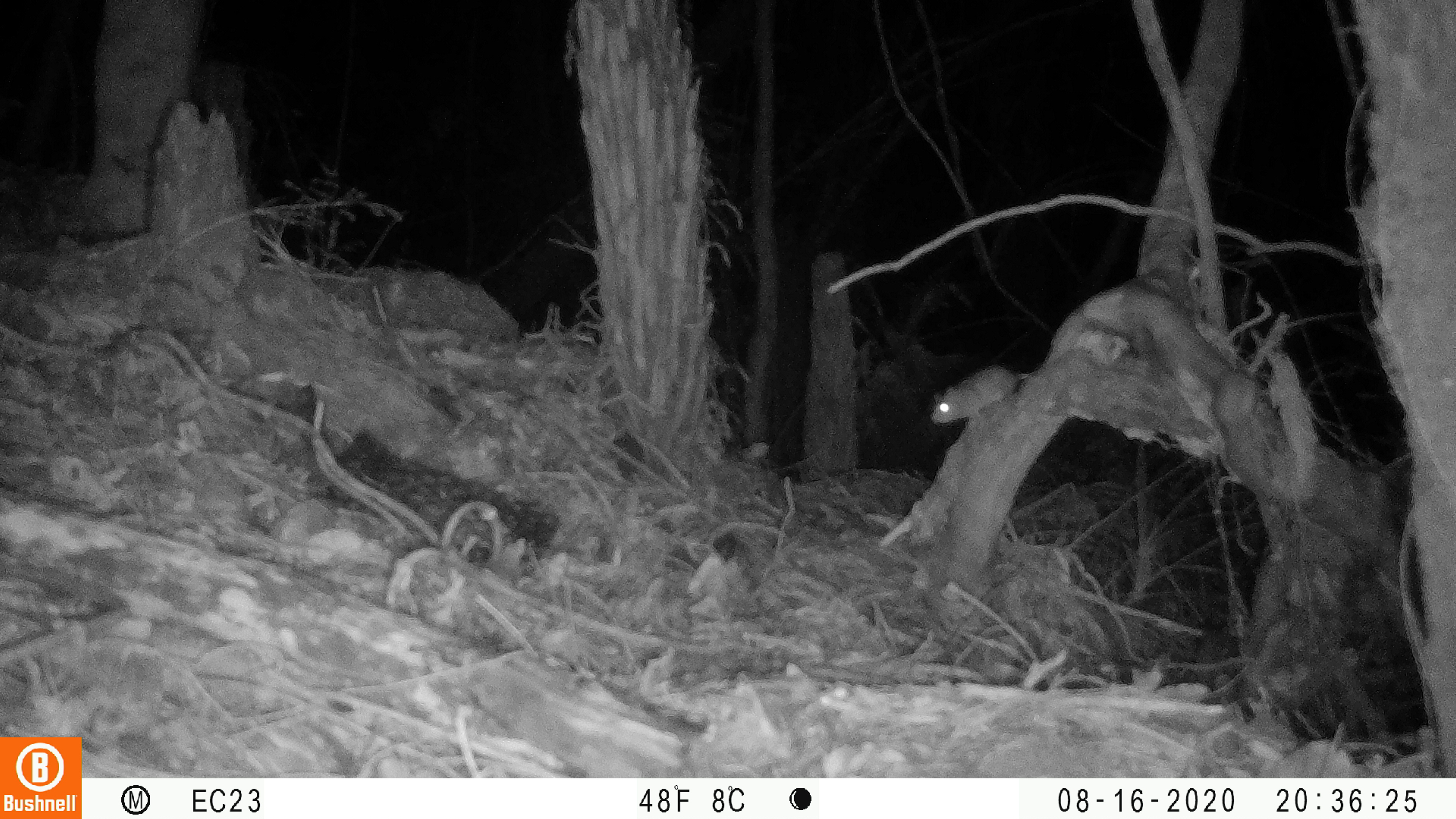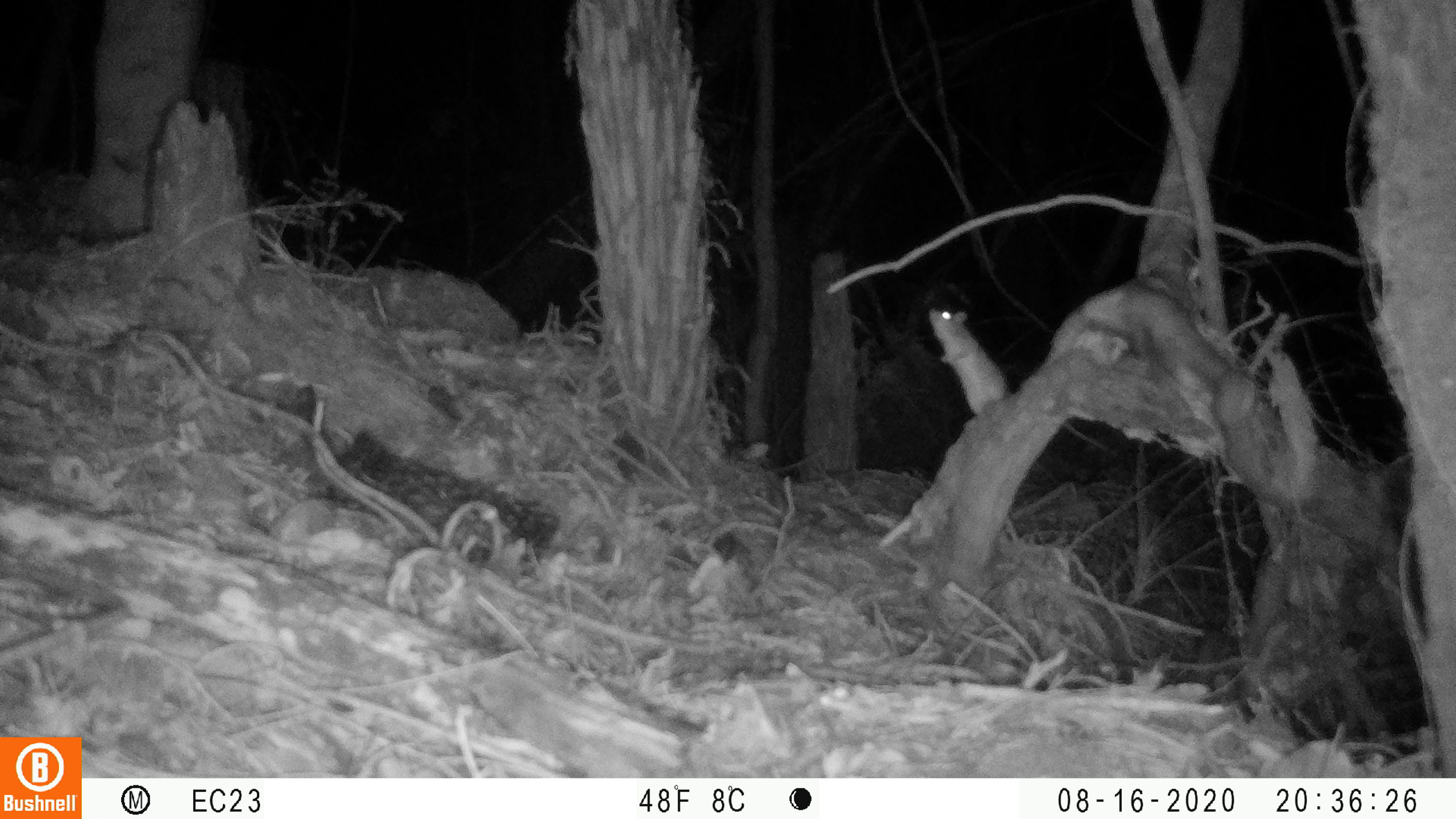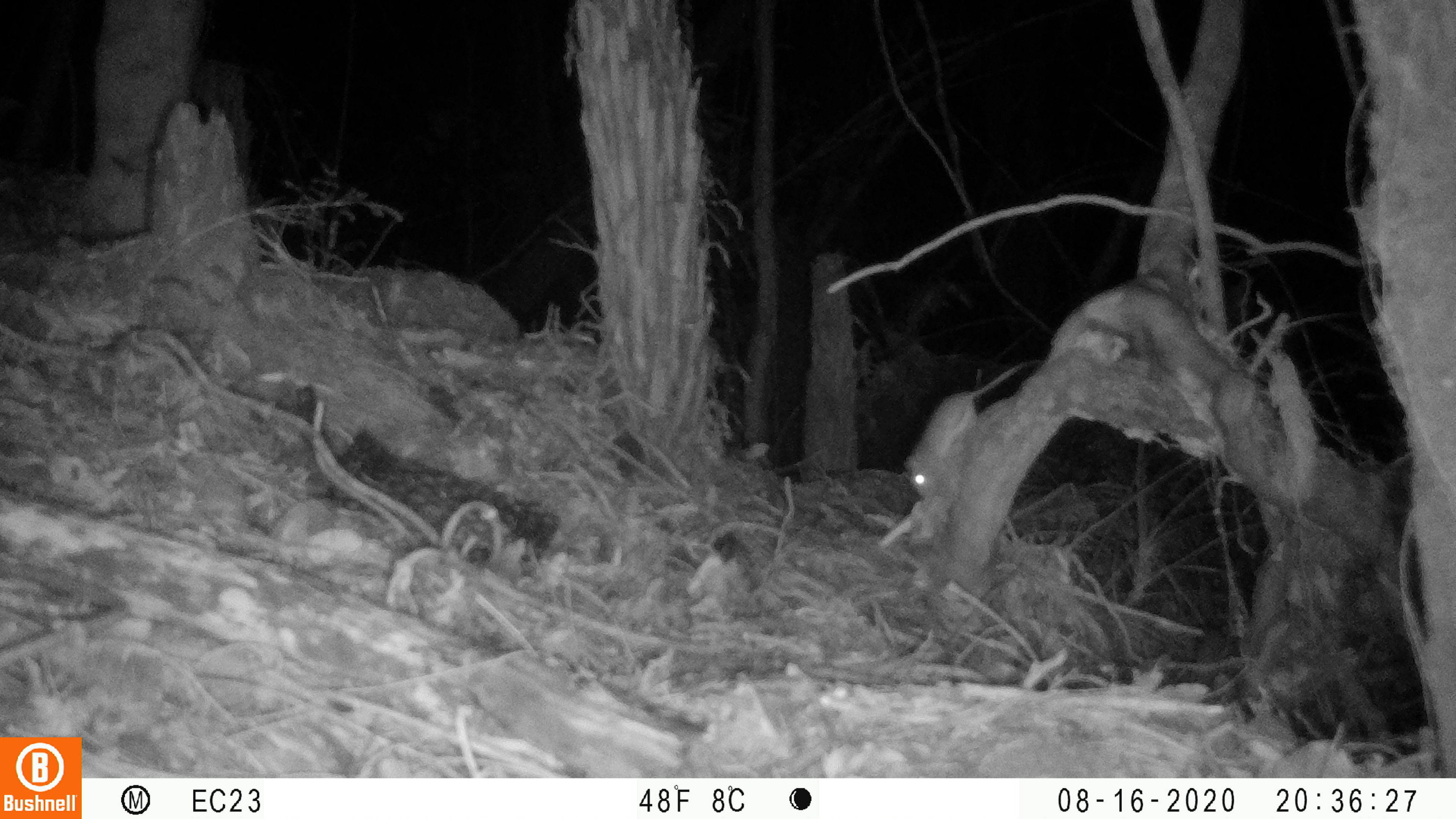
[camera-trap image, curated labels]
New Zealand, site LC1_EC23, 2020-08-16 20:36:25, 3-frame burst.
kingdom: Animalia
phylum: Chordata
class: Mammalia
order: Rodentia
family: Muridae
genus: Rattus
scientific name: Rattus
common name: rat